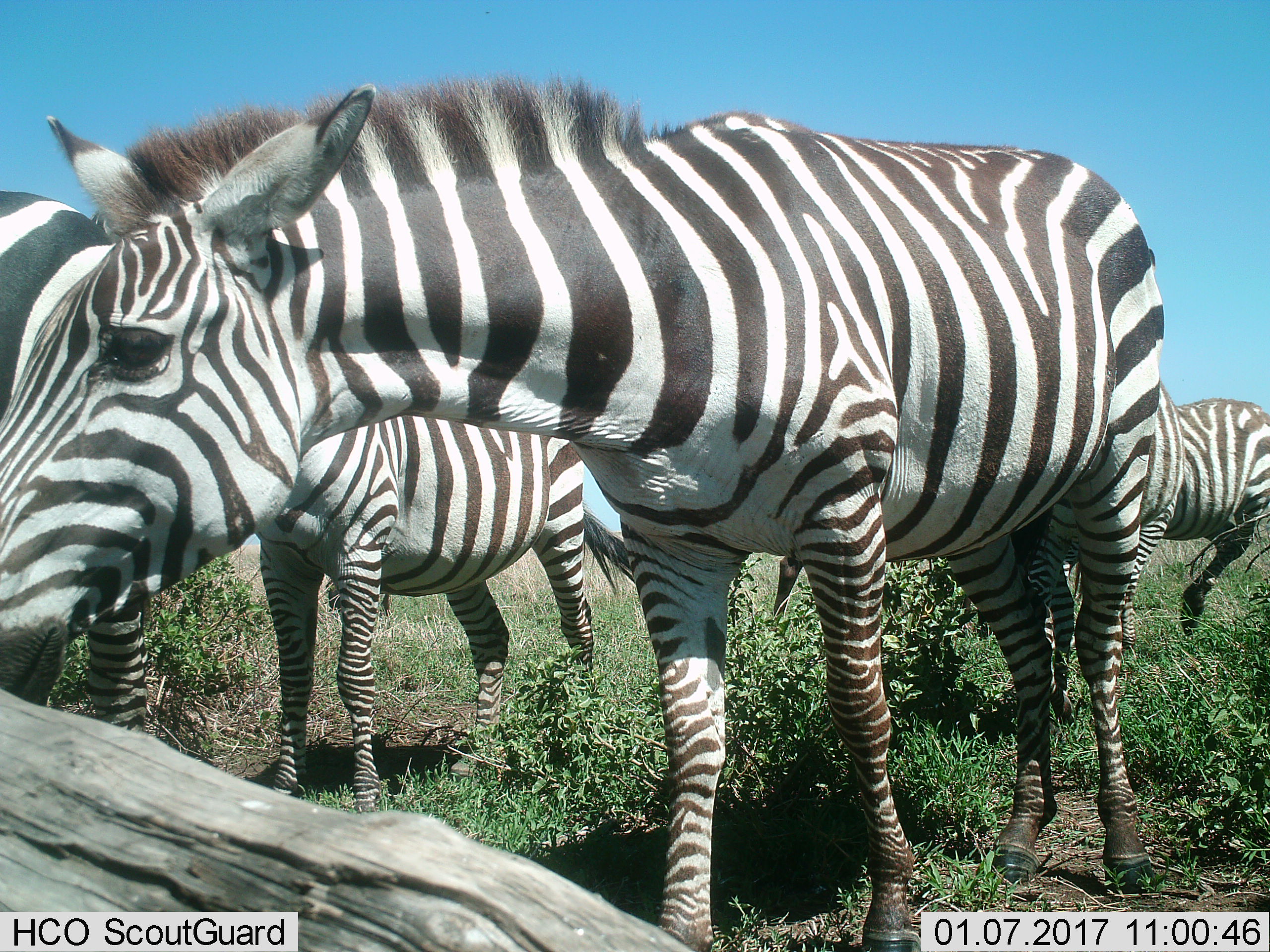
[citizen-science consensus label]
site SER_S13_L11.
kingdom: Animalia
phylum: Chordata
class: Mammalia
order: Perissodactyla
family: Equidae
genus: Equus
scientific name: Equus quagga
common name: plains zebra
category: zebraplains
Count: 4.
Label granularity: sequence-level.